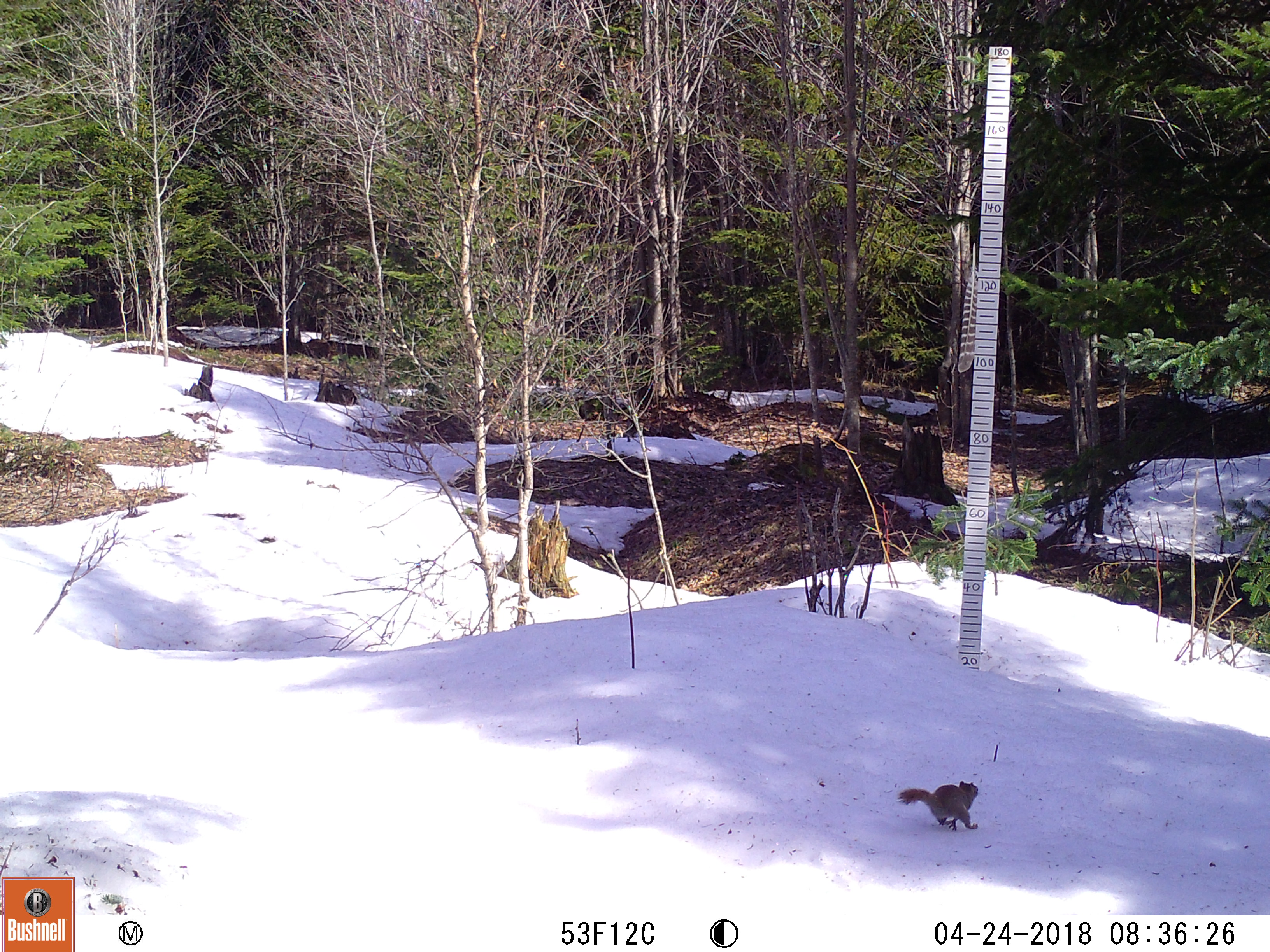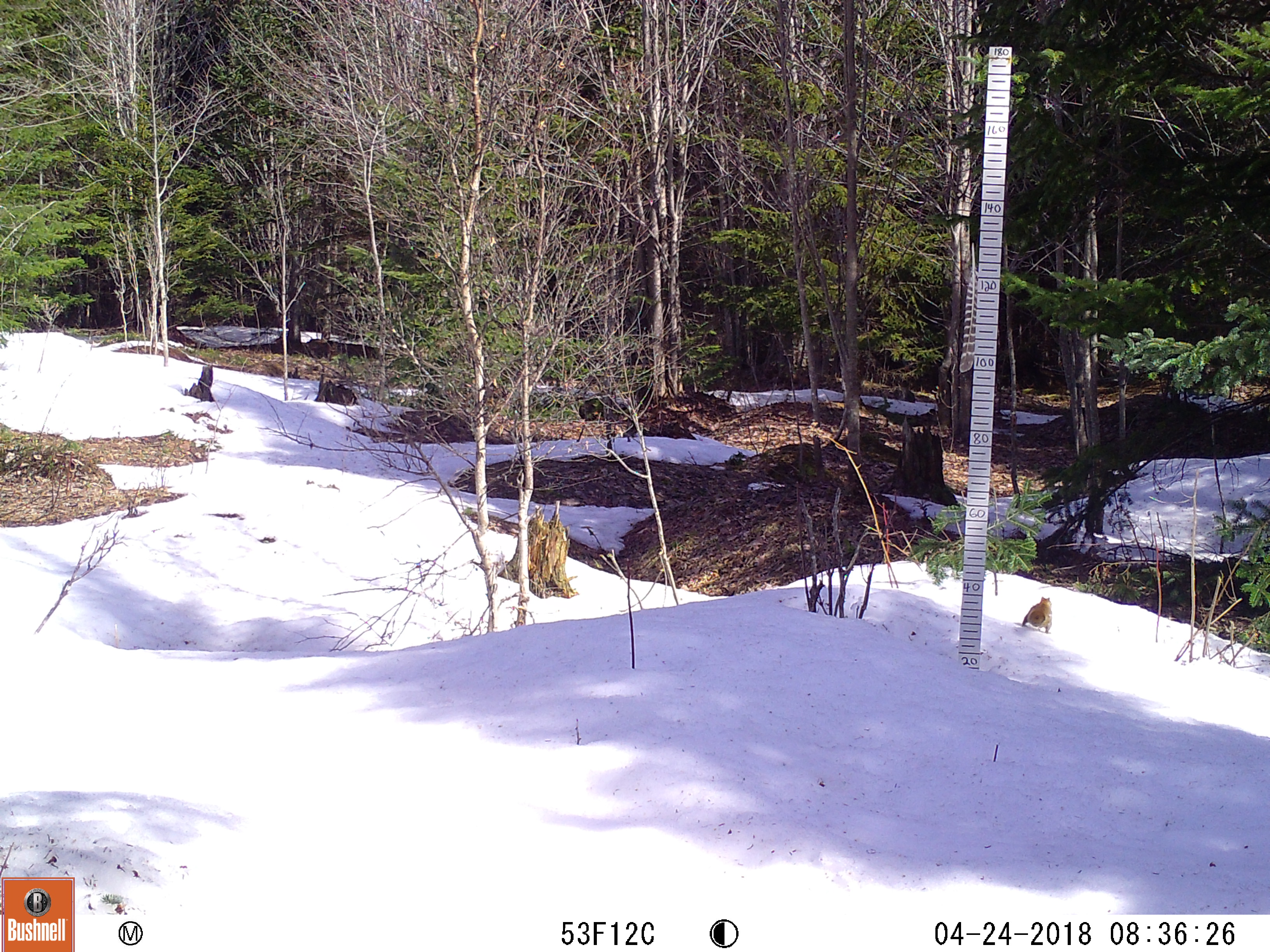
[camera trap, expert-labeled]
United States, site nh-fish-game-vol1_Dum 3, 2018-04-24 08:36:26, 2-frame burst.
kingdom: Animalia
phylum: Chordata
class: Mammalia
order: Rodentia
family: Sciuridae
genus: Tamiasciurus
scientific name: Tamiasciurus hudsonicus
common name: red squirrel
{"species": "red squirrel (Tamiasciurus hudsonicus)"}